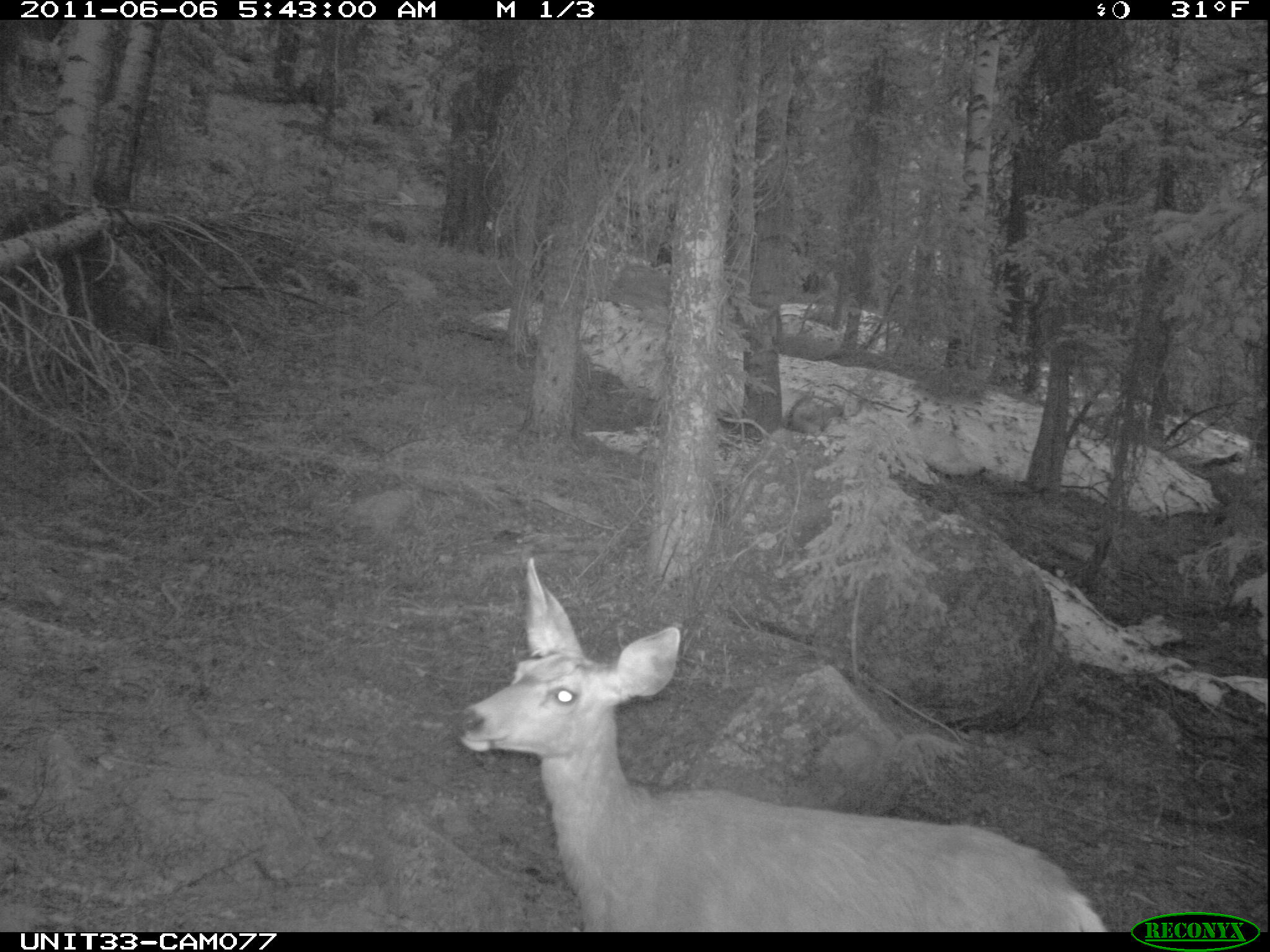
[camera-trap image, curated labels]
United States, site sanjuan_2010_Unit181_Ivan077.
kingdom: Animalia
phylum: Chordata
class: Mammalia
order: Artiodactyla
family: Cervidae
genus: Odocoileus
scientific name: Odocoileus hemionus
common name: mule deer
Odocoileus hemionus (mule deer).